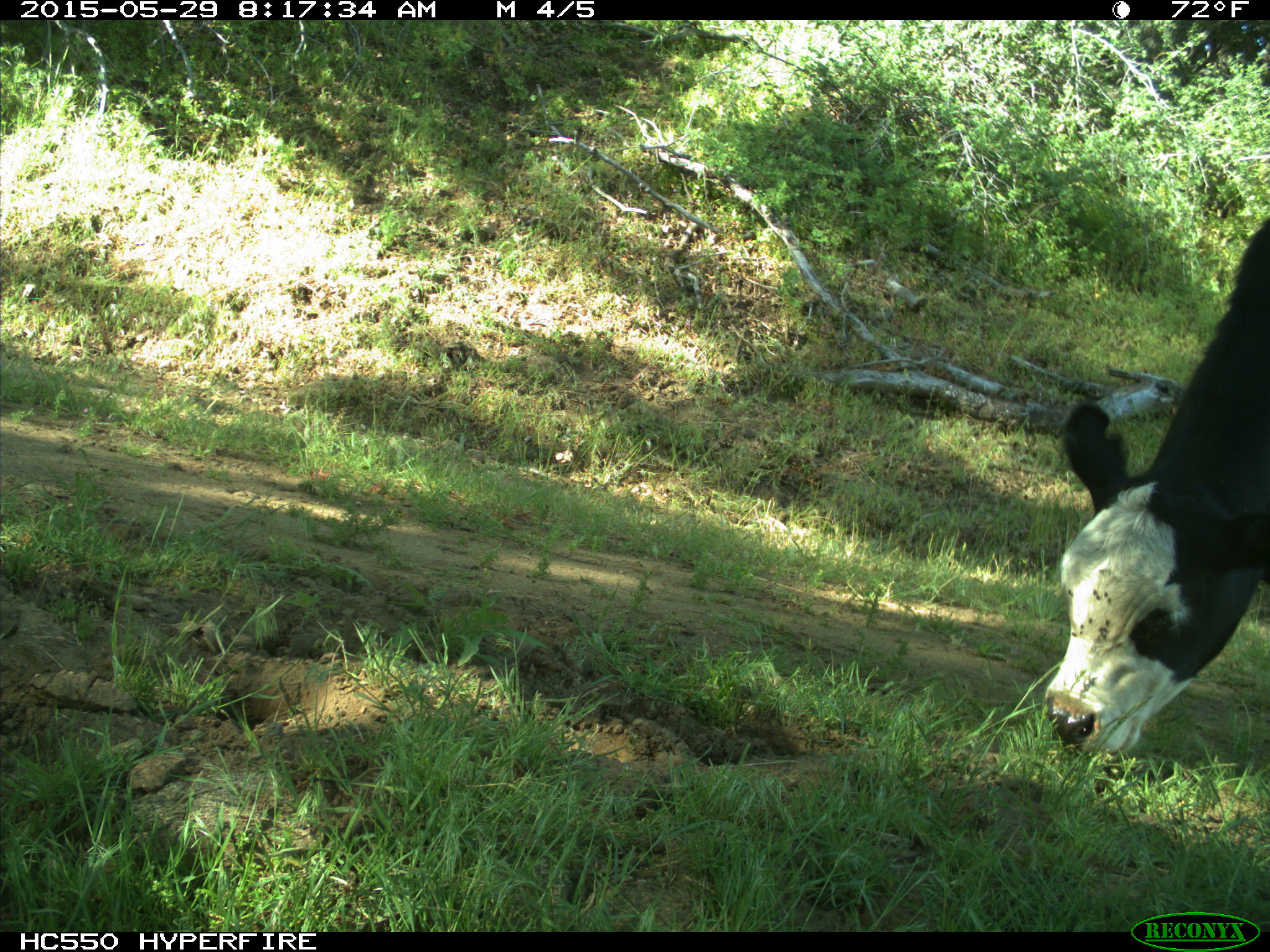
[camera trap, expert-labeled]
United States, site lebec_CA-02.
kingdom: Animalia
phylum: Chordata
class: Mammalia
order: Artiodactyla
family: Bovidae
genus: Bos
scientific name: Bos taurus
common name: domestic cow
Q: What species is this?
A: Bos taurus (domestic cow).